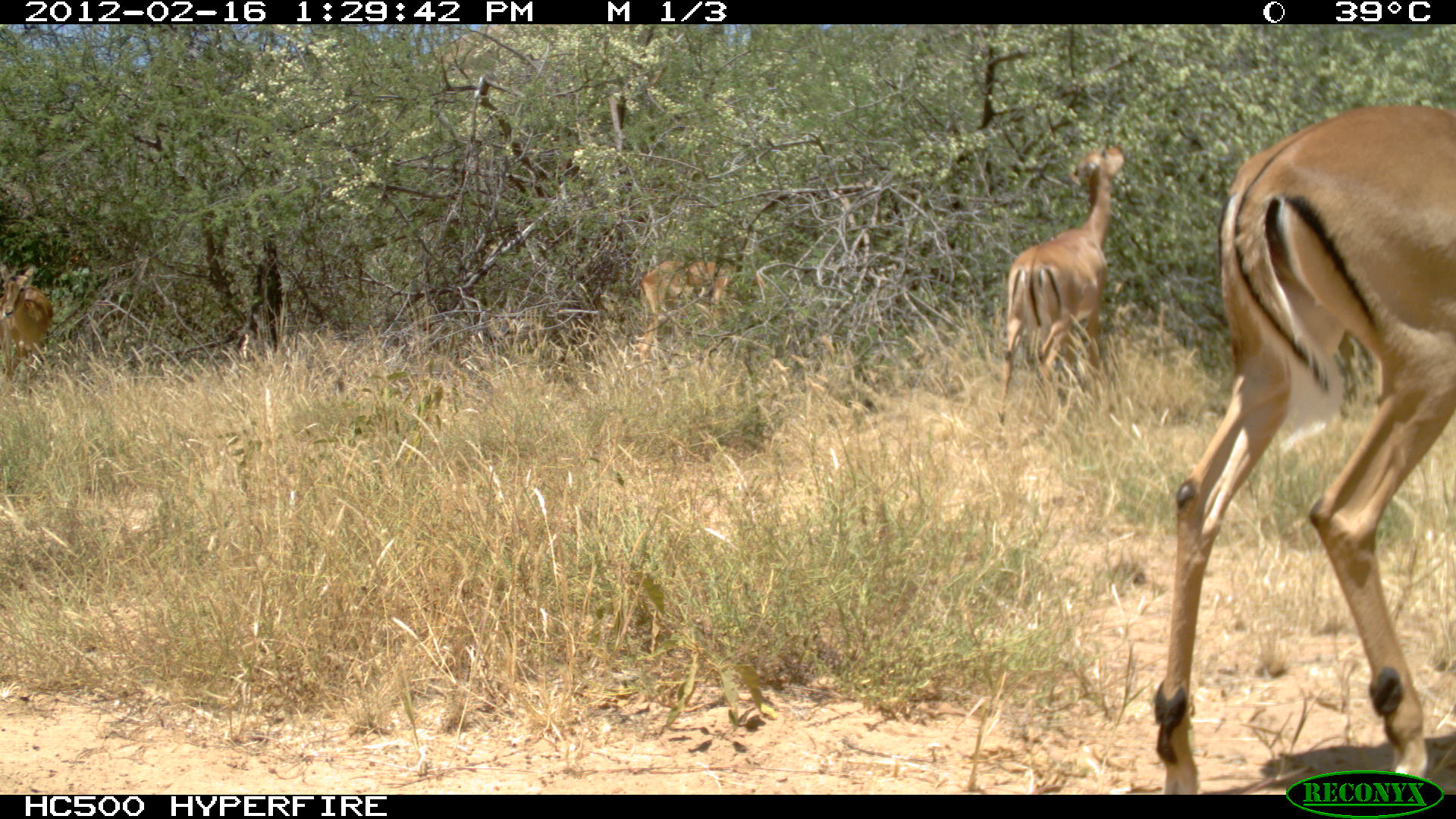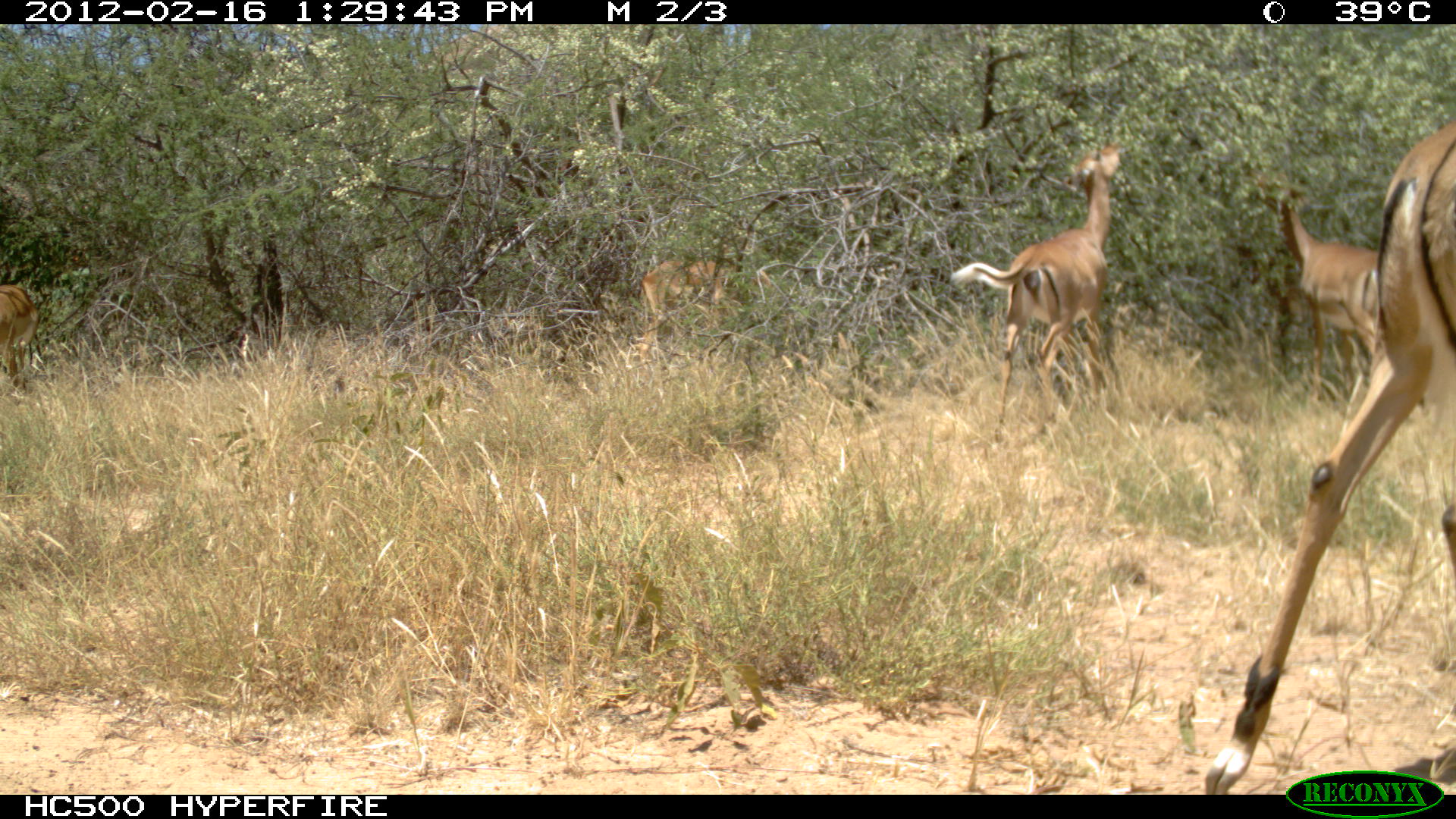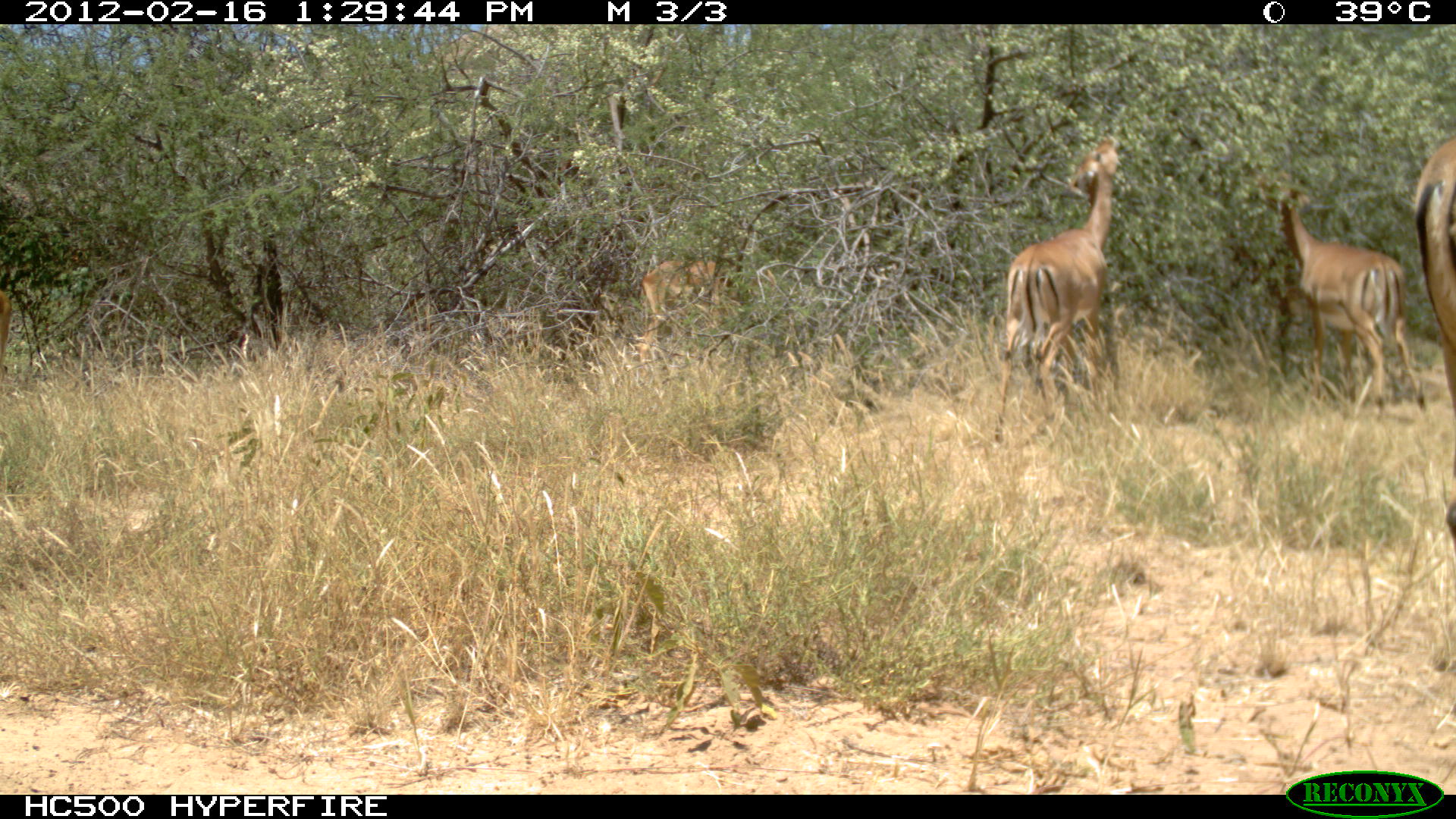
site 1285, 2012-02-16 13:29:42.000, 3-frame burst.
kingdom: Animalia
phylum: Chordata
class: Mammalia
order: Artiodactyla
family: Bovidae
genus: Aepyceros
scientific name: Aepyceros melampus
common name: impala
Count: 4.